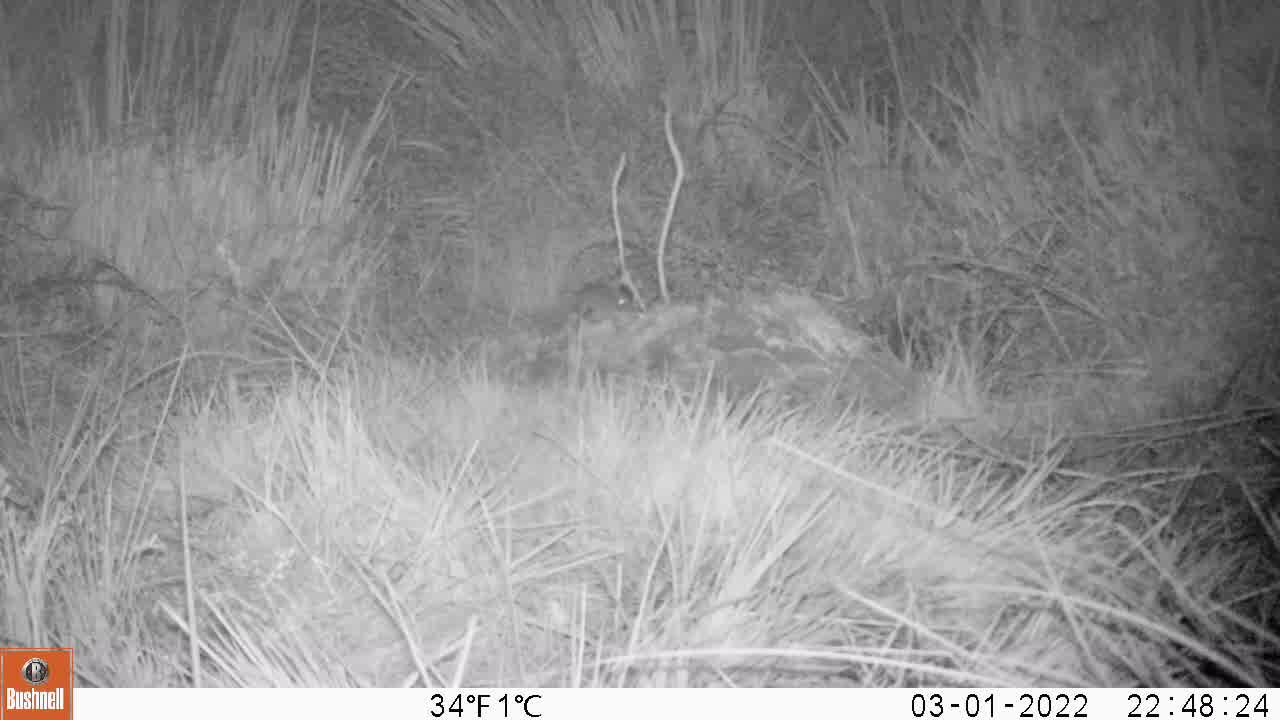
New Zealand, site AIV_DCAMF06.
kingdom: Animalia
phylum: Chordata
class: Mammalia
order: Rodentia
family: Muridae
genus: Mus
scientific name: Mus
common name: mouse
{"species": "mouse (Mus)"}